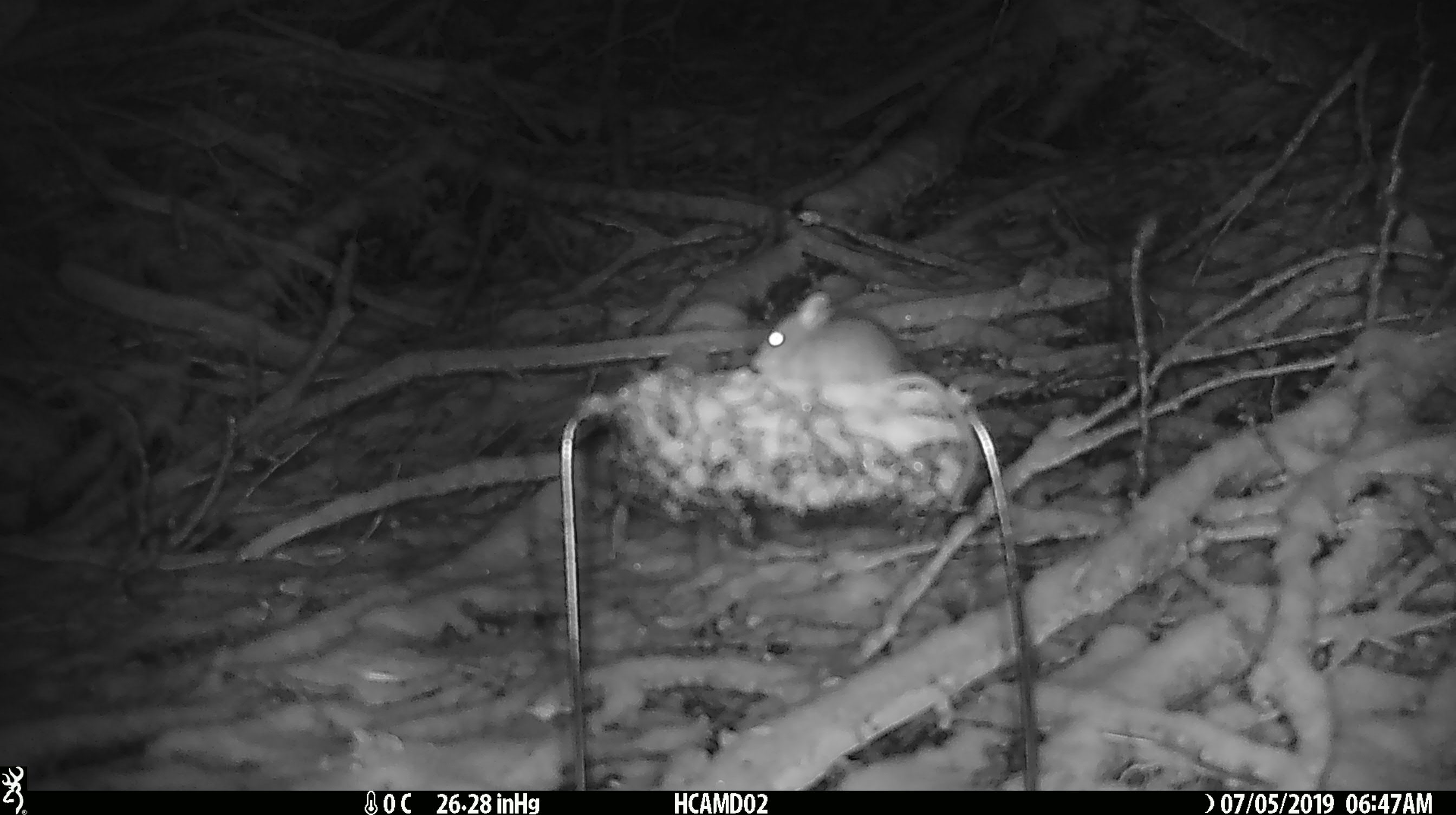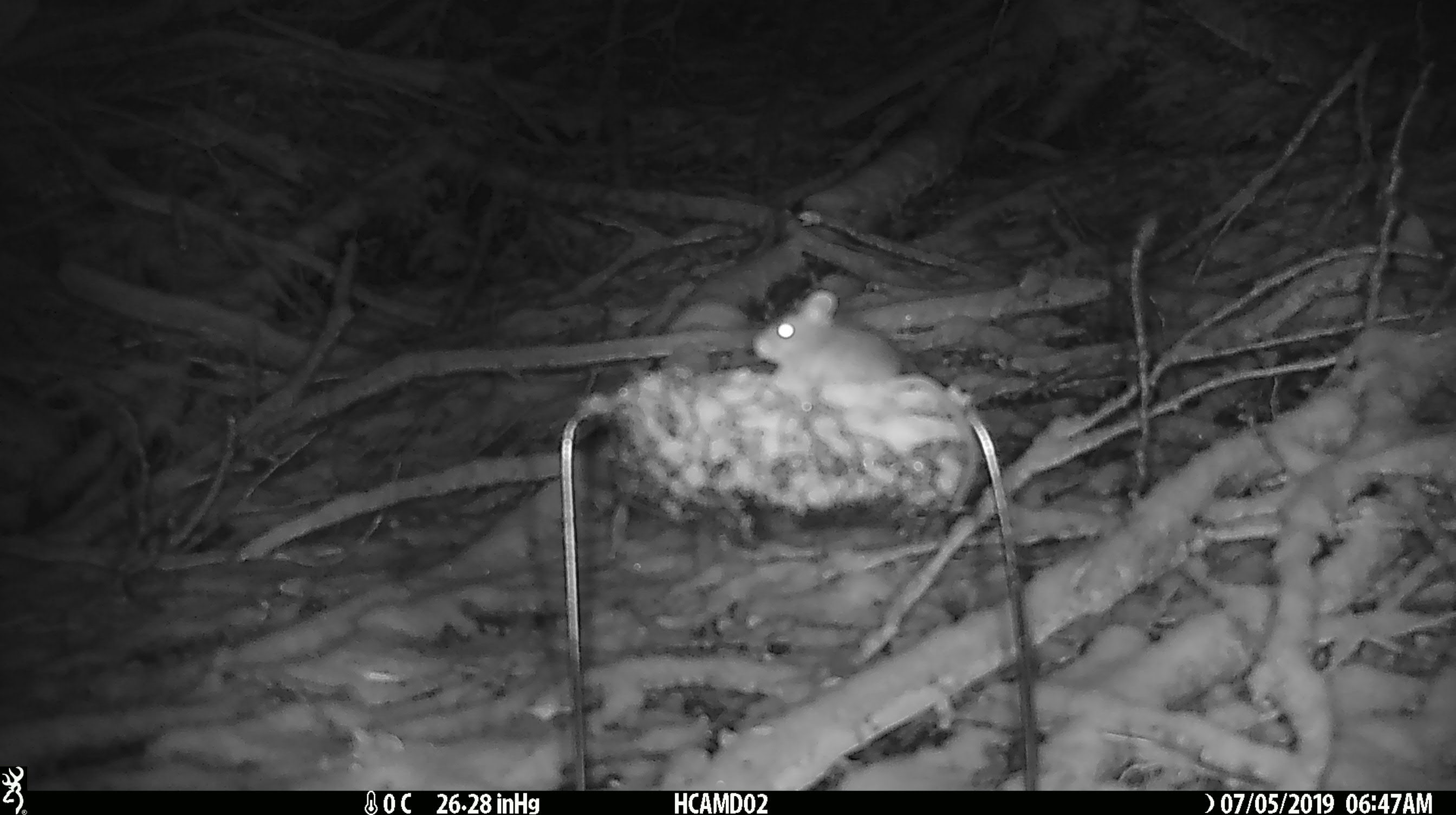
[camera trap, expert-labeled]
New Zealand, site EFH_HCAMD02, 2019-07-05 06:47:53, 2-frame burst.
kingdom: Animalia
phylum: Chordata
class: Mammalia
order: Rodentia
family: Muridae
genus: Mus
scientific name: Mus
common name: mouse